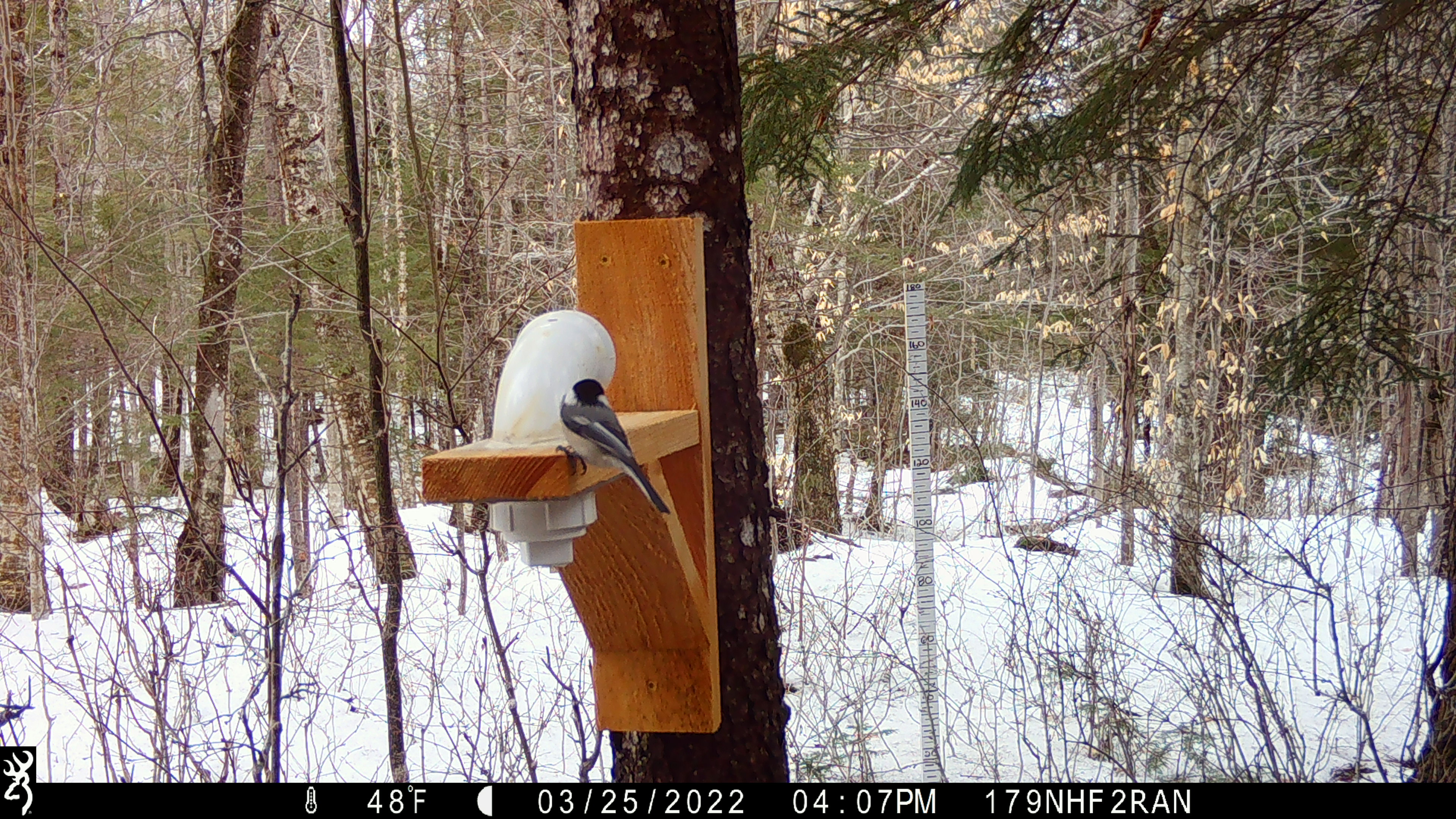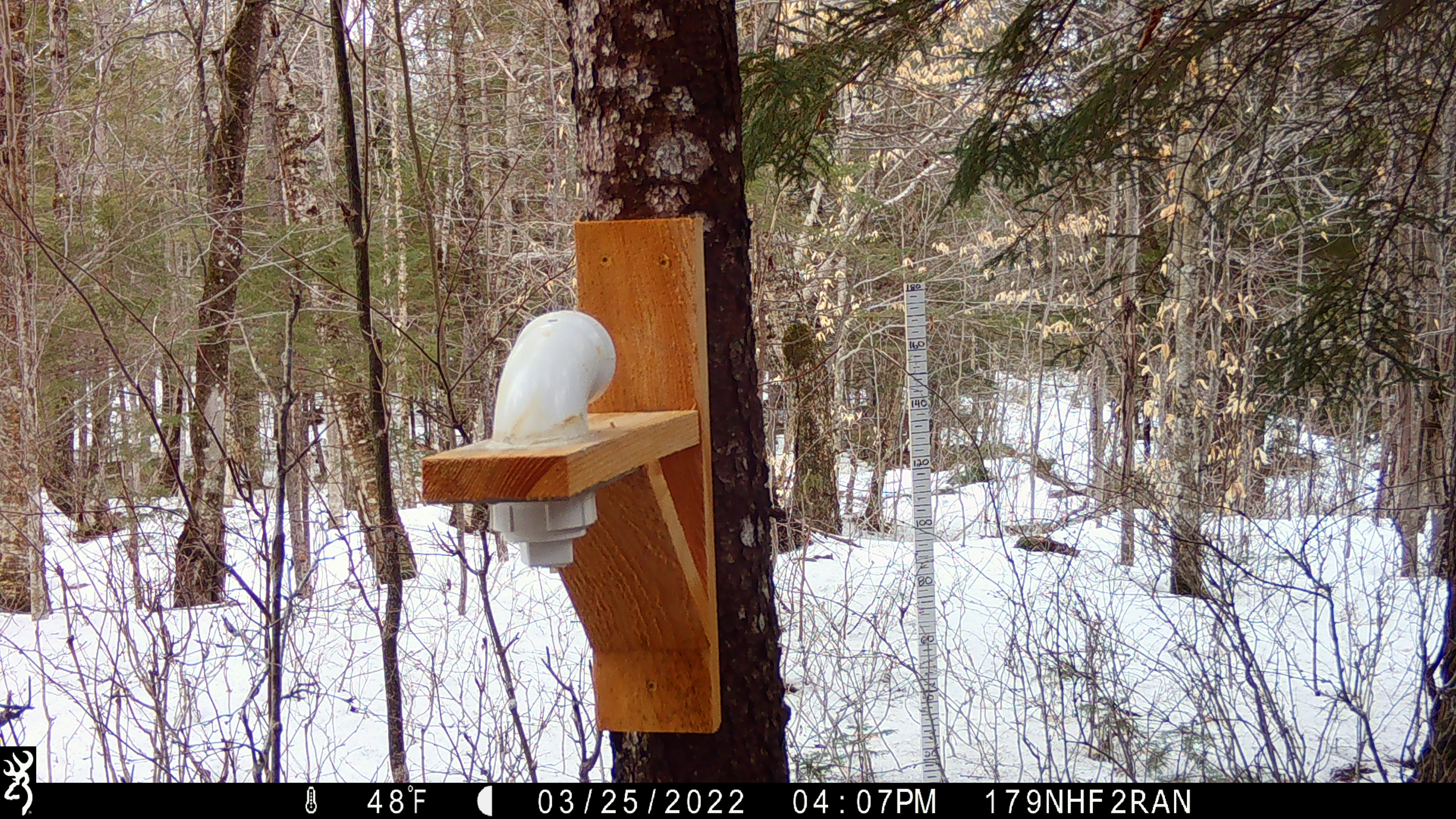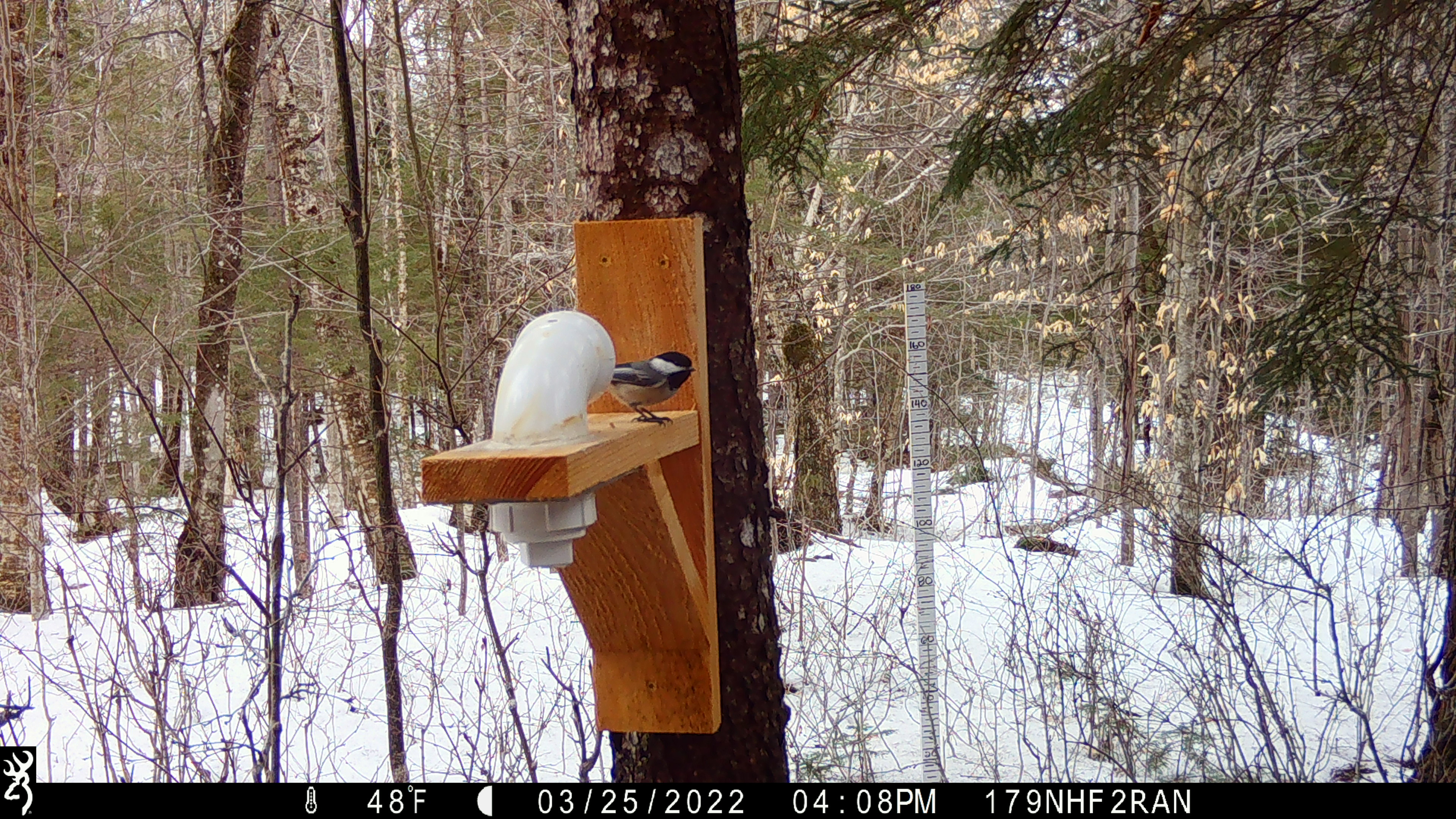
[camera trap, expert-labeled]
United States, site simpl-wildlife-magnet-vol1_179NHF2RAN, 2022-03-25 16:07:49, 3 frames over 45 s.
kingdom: Animalia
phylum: Chordata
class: Aves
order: Passeriformes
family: Paridae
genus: Poecile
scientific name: Poecile atricapillus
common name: black-capped chickadee